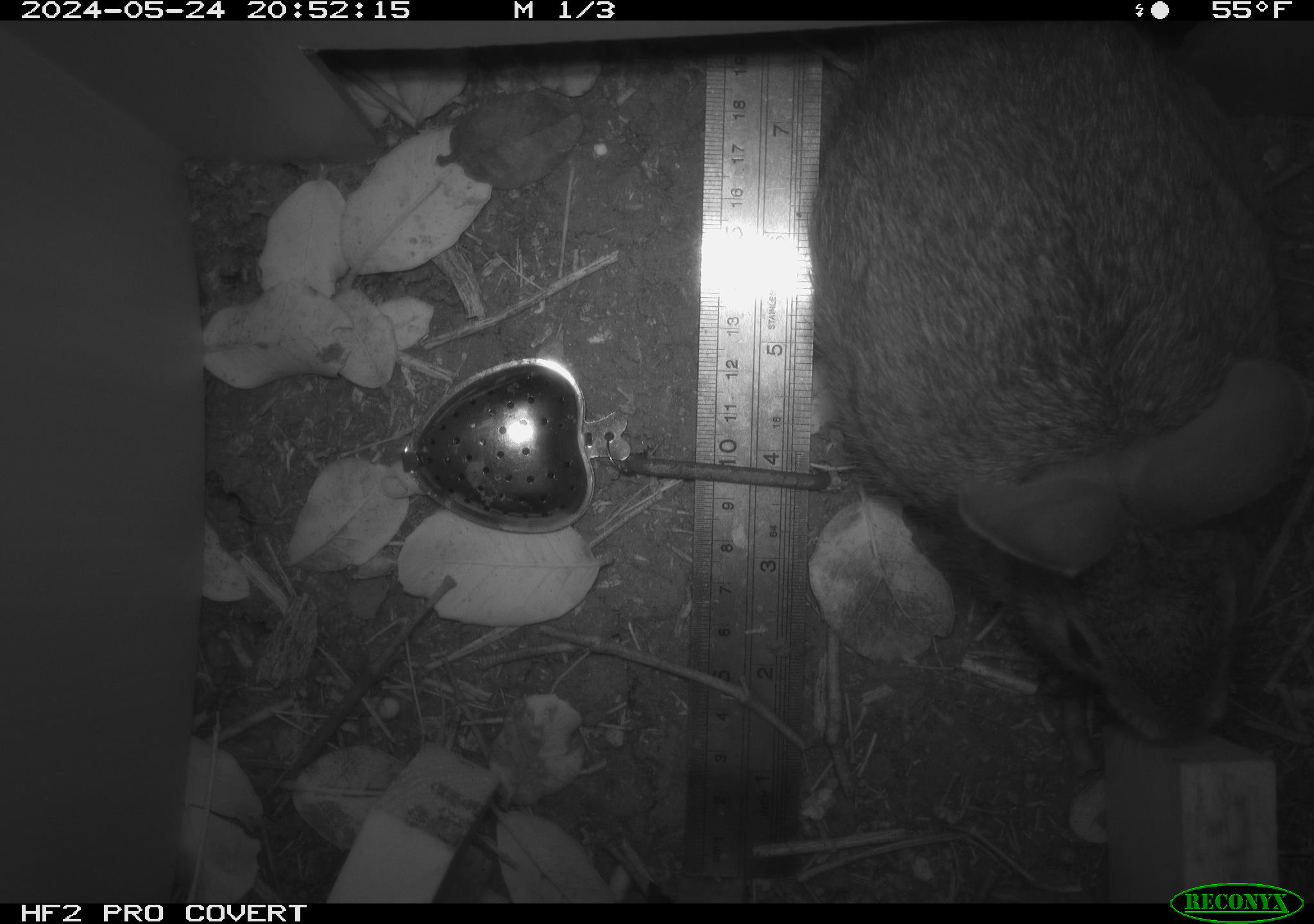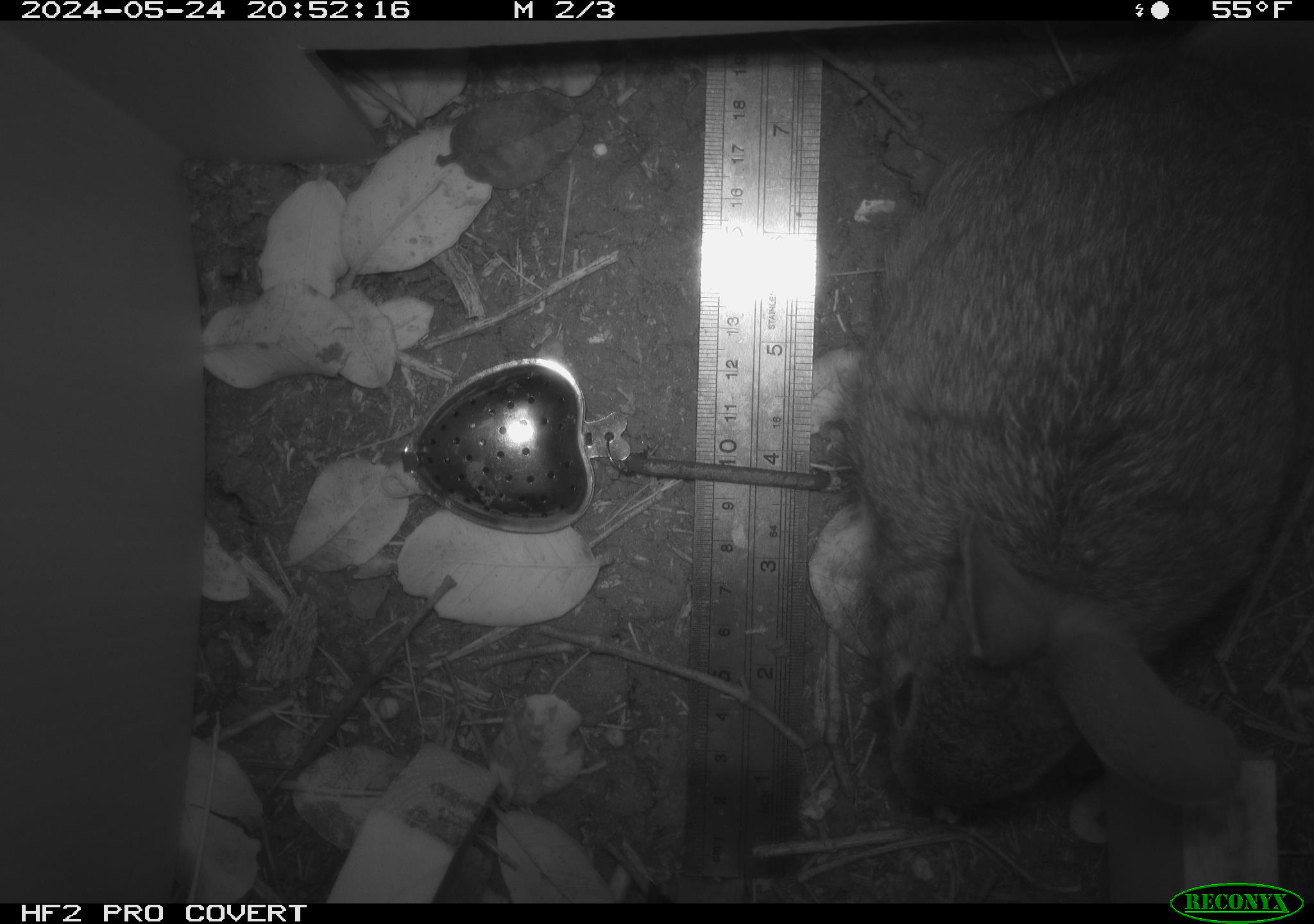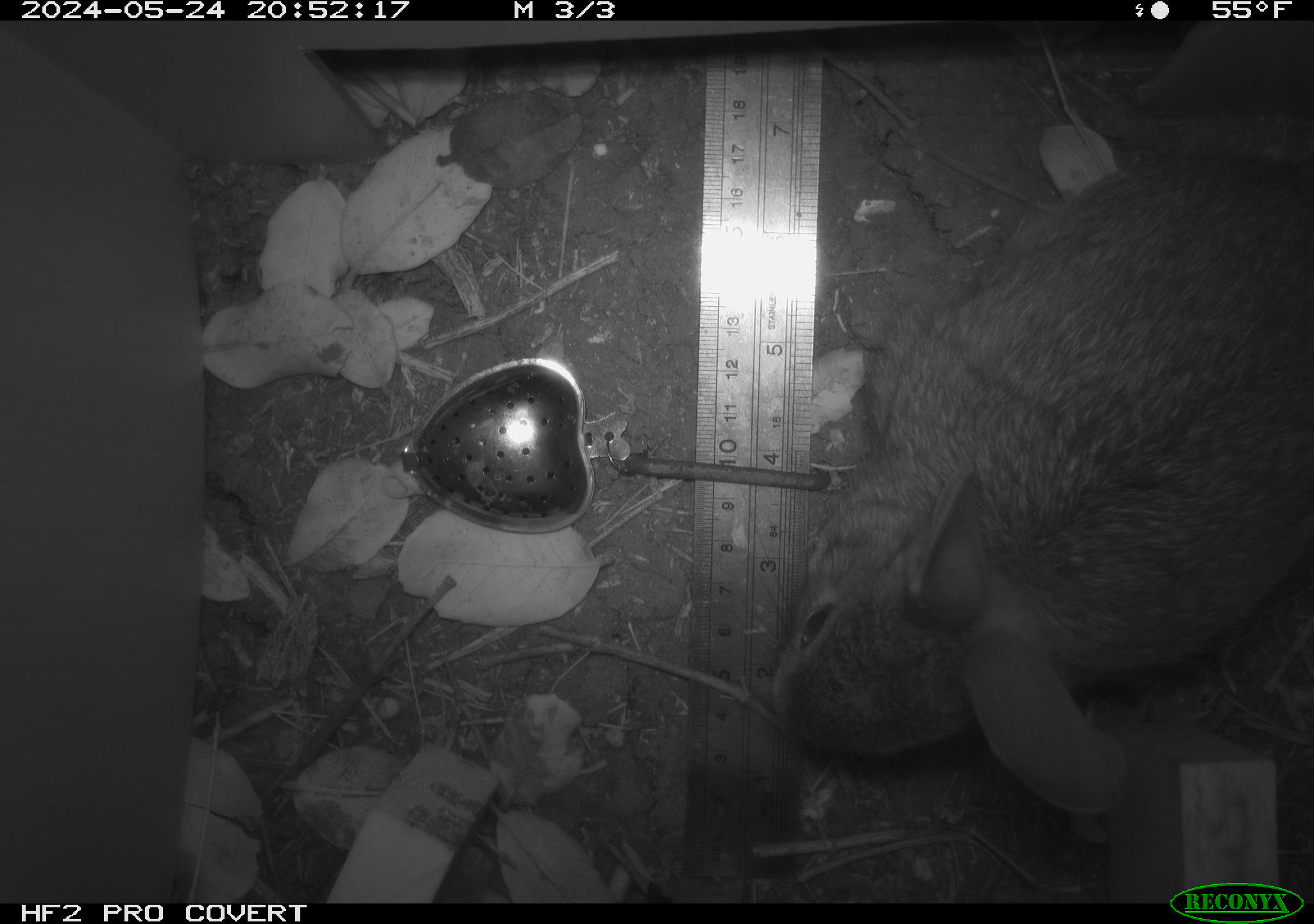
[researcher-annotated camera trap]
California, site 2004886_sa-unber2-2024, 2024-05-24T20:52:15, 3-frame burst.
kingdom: Animalia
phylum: Chordata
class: Mammalia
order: Lagomorpha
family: Leporidae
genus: Sylvilagus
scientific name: Sylvilagus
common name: cottontail rabbits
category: sylvilagus species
Sylvilagus species (cottontail rabbits) (Sylvilagus).